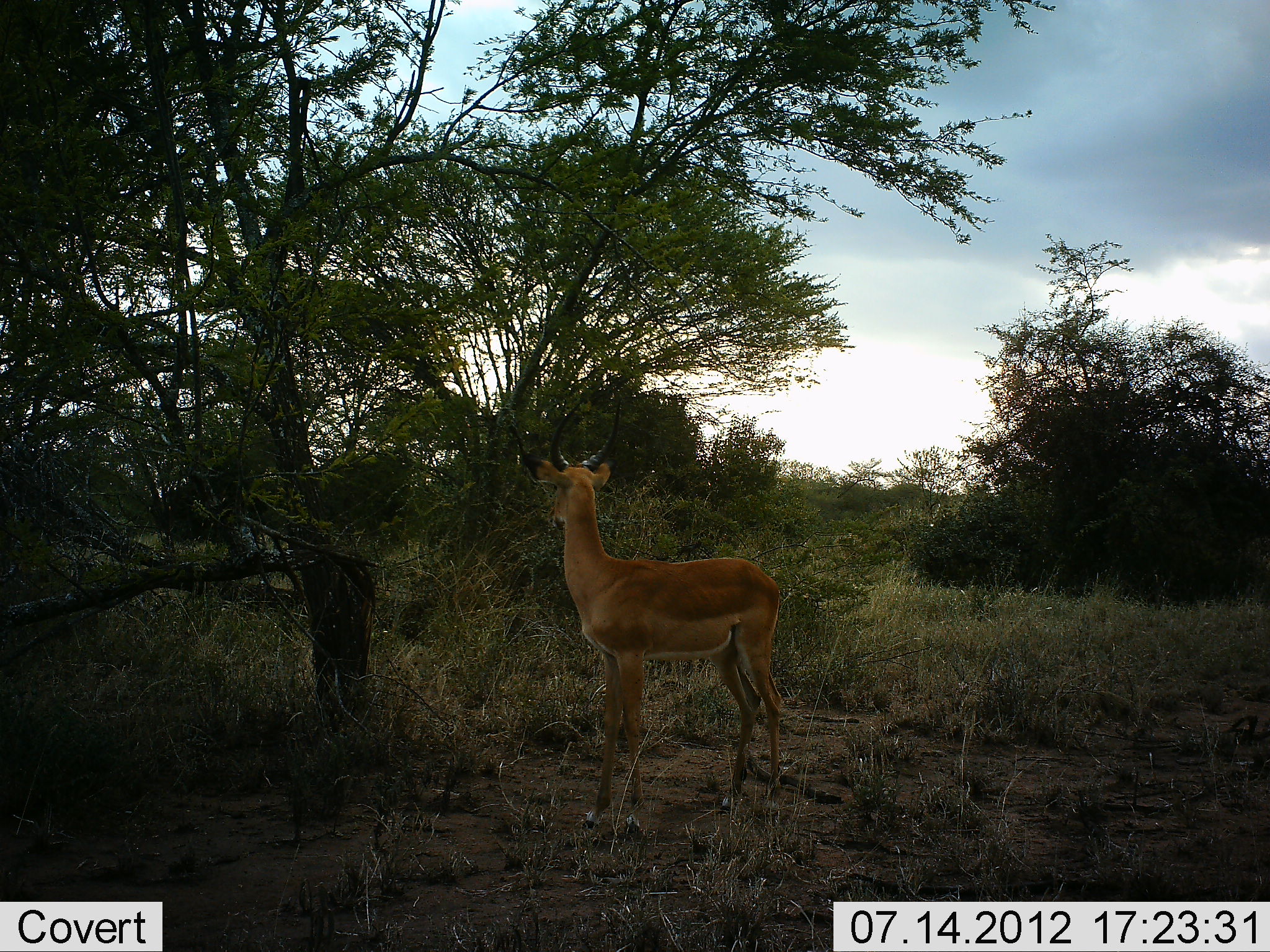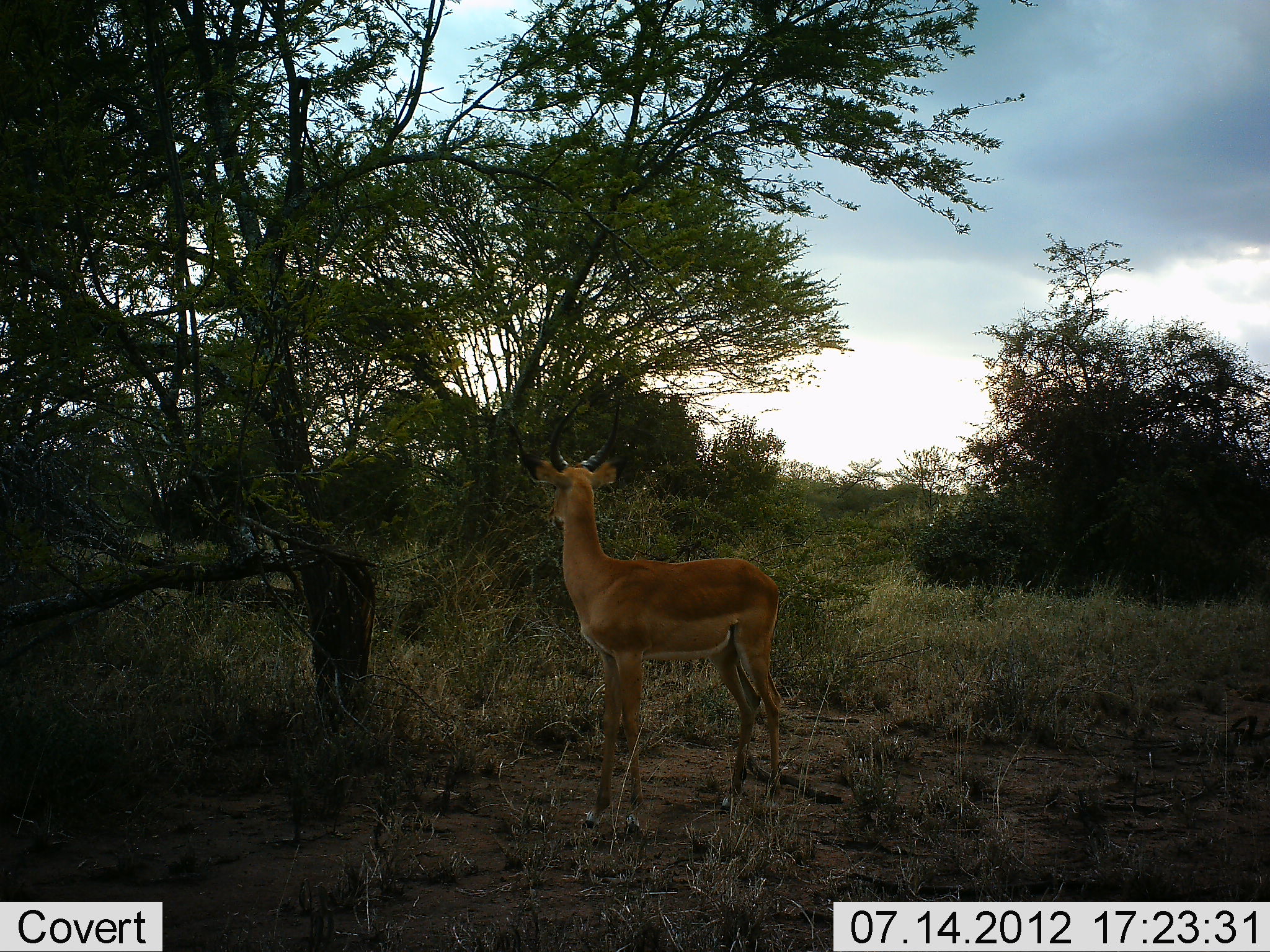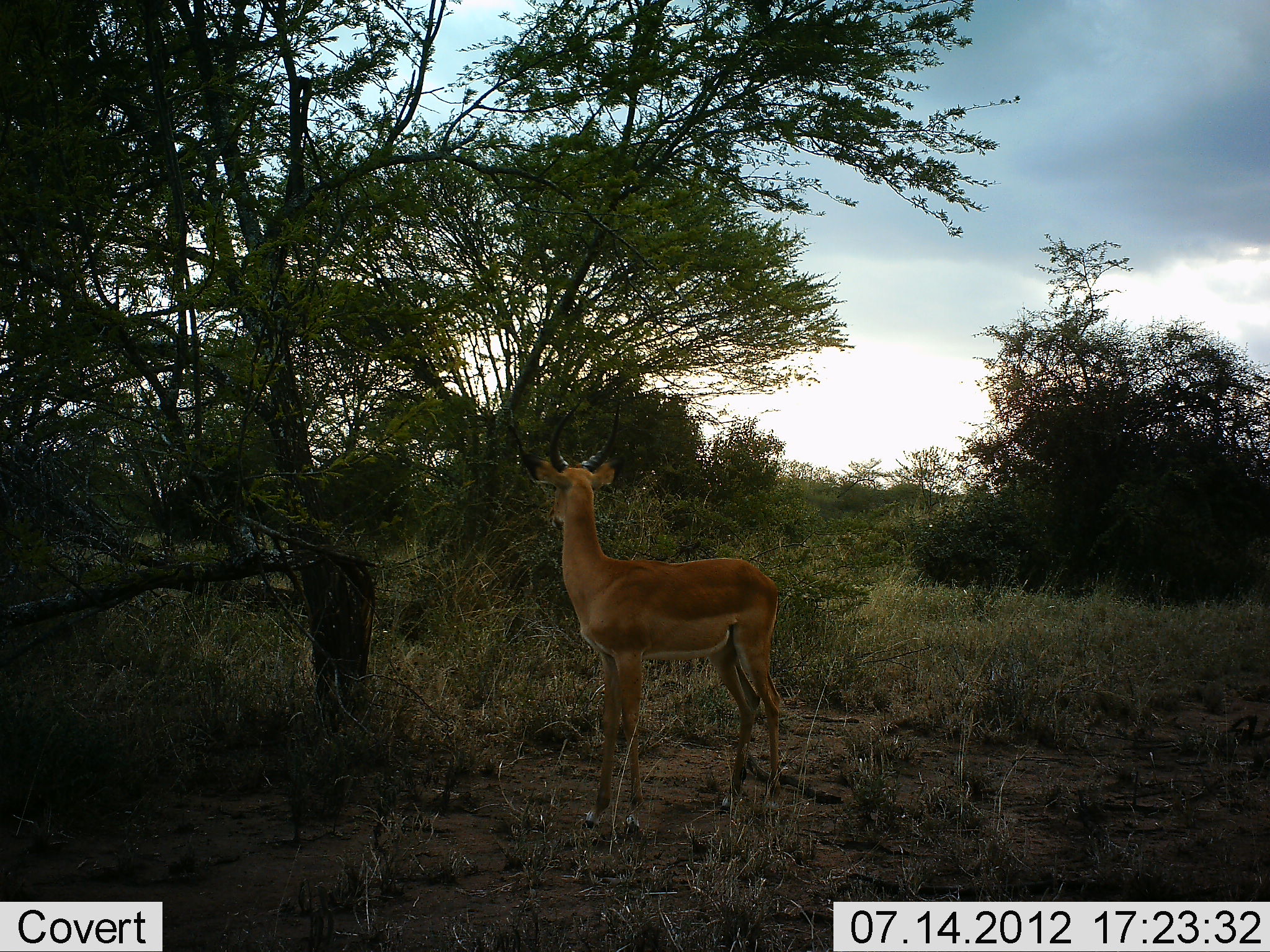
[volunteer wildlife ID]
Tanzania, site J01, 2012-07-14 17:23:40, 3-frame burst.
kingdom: Animalia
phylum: Chordata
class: Mammalia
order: Artiodactyla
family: Bovidae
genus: Aepyceros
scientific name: Aepyceros melampus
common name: impala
Impala (Aepyceros melampus), count 1. Behavior (volunteer vote fractions): standing 100%, resting 0%, moving 0%, interacting 0%. Young present (vote fraction): 0%. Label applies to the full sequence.